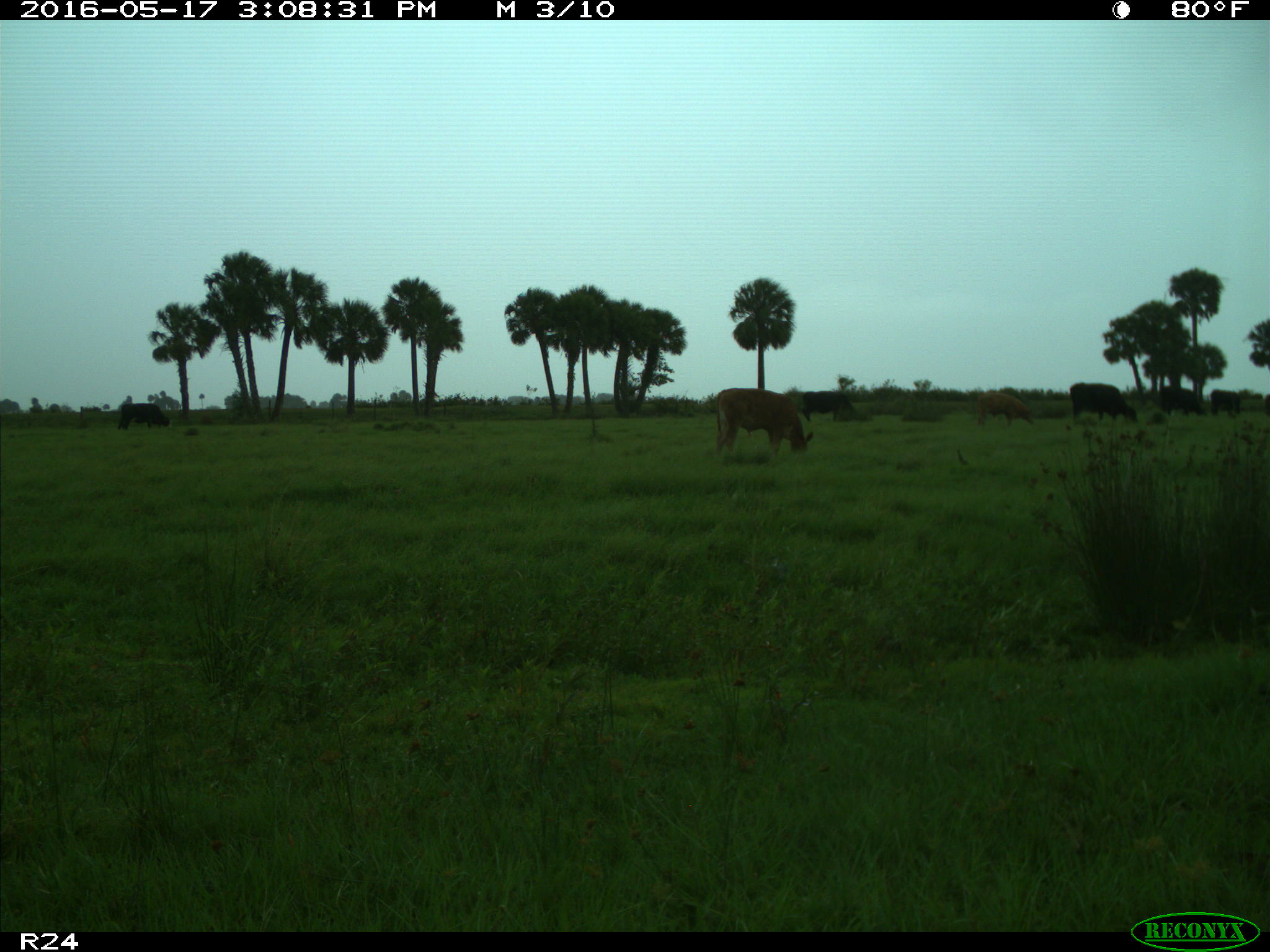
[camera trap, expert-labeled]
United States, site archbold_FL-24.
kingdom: Animalia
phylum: Chordata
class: Mammalia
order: Artiodactyla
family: Bovidae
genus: Bos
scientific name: Bos taurus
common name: domestic cow